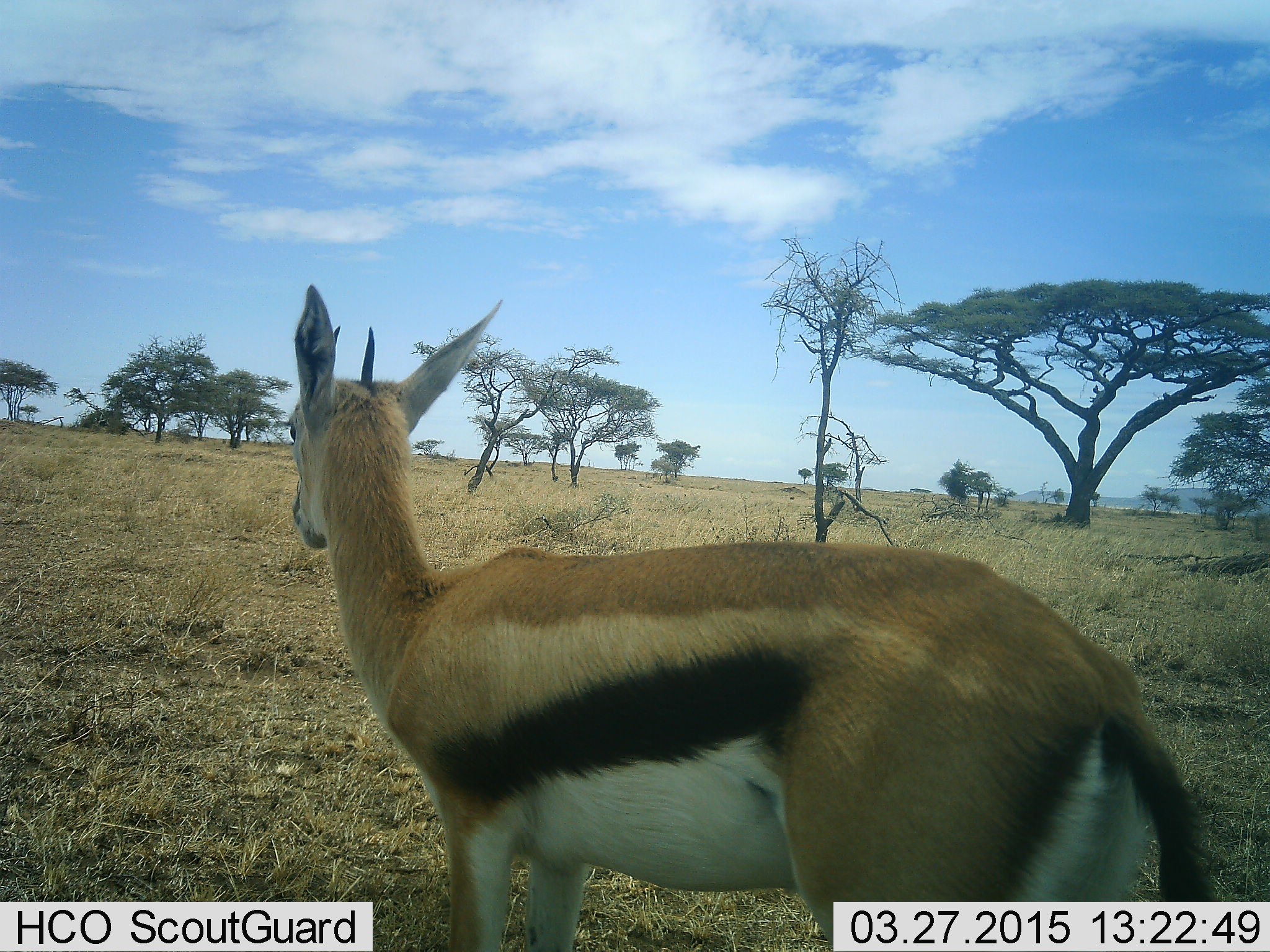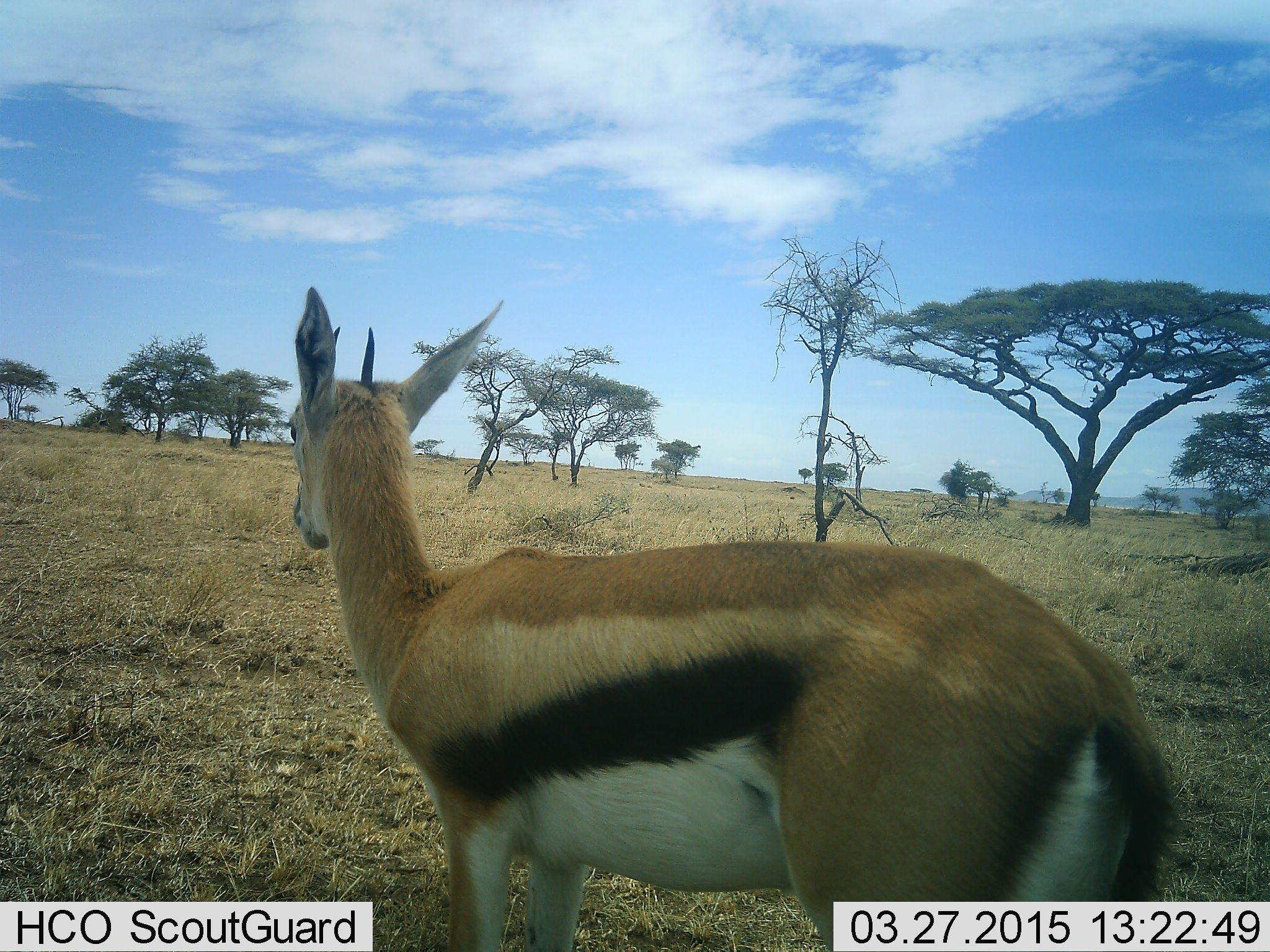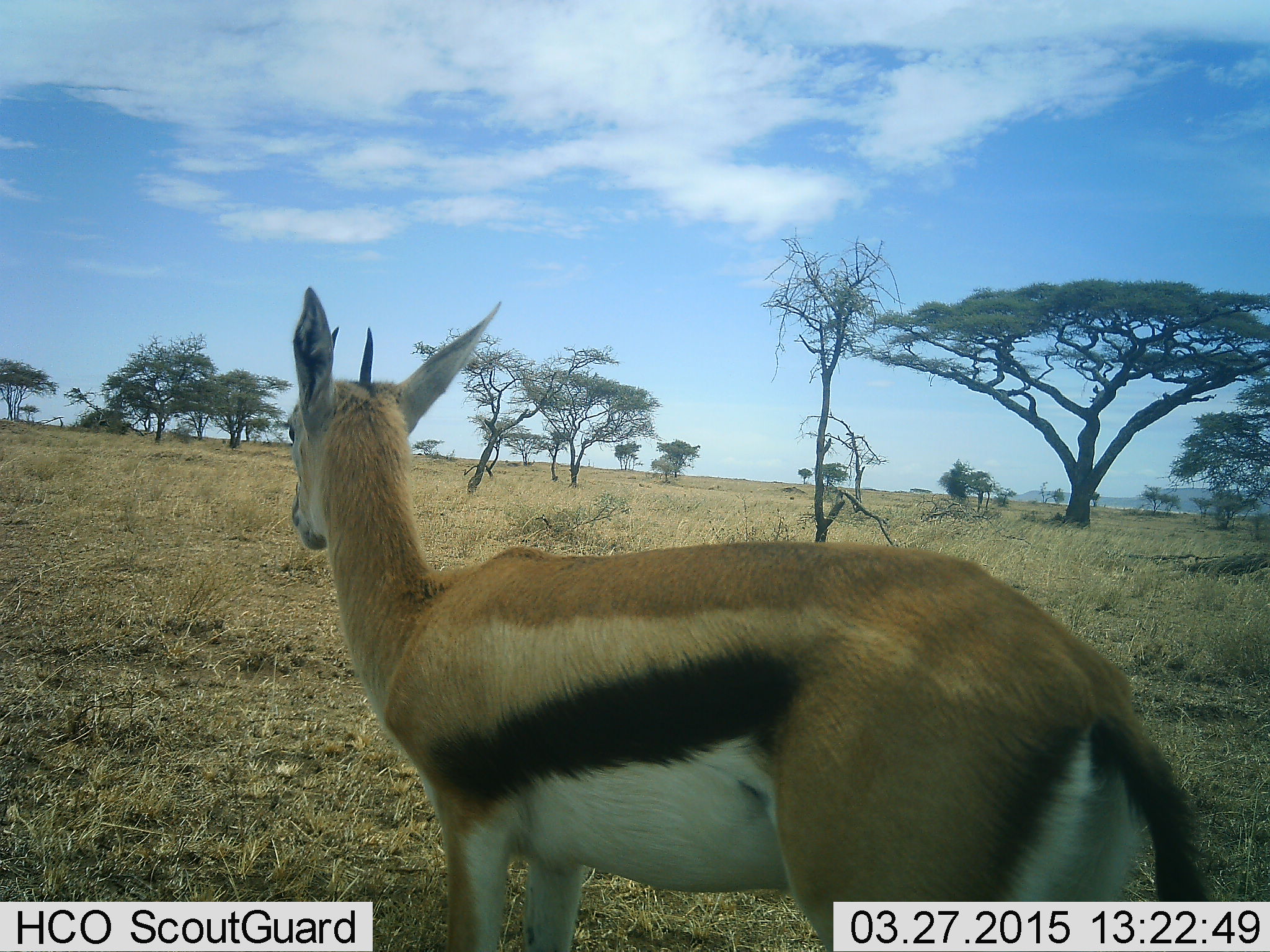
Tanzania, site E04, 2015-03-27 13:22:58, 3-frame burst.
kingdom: Animalia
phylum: Chordata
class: Mammalia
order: Artiodactyla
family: Bovidae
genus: Eudorcas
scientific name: Eudorcas thomsonii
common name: thomson's gazelle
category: gazellethomsons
Gazellethomsons (thomson's gazelle) (Eudorcas thomsonii), count 1. Behavior (volunteer vote fractions): standing 90%, resting 0%, moving 10%, interacting 0%. Young present (vote fraction): 0%. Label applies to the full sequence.